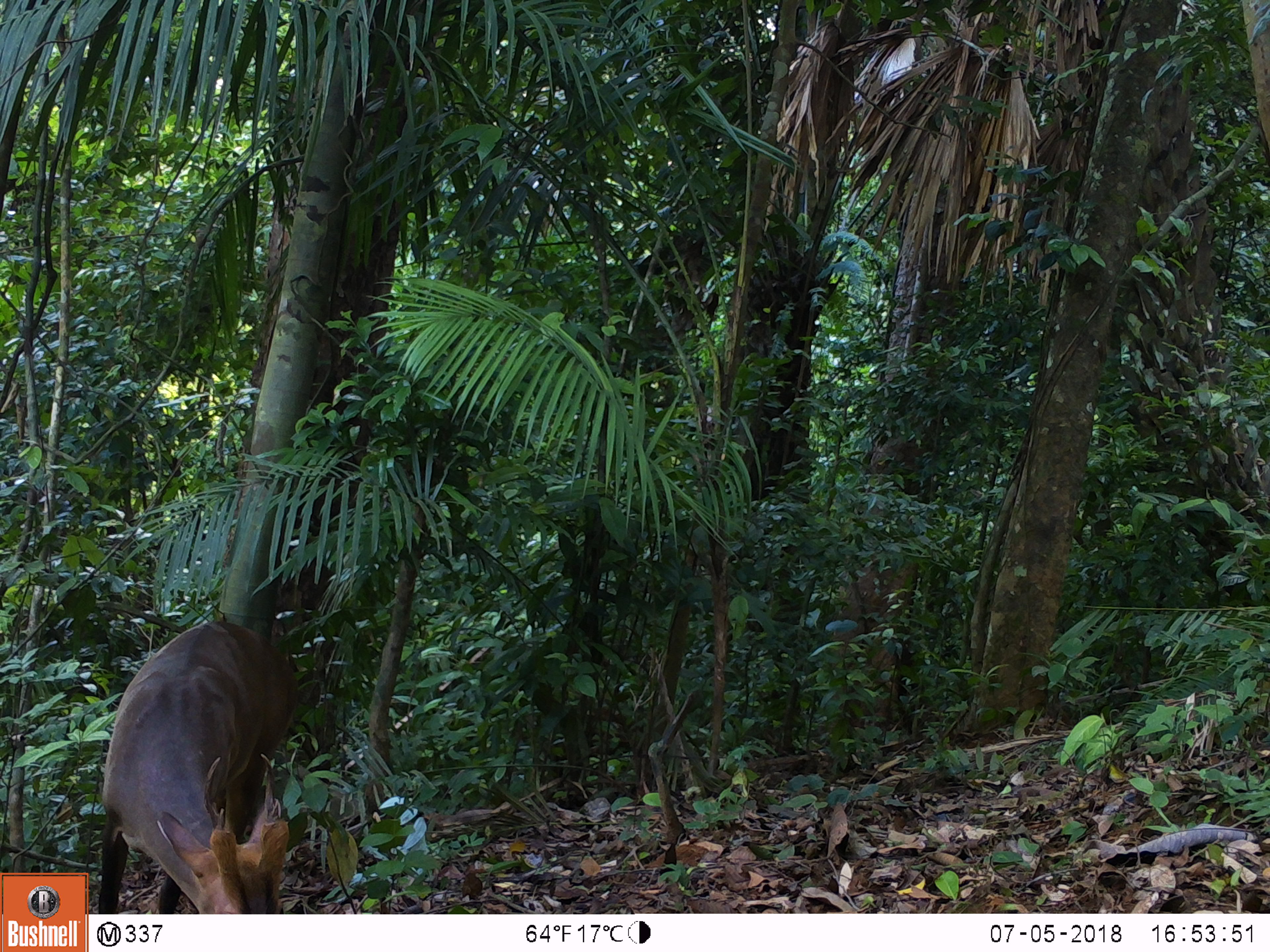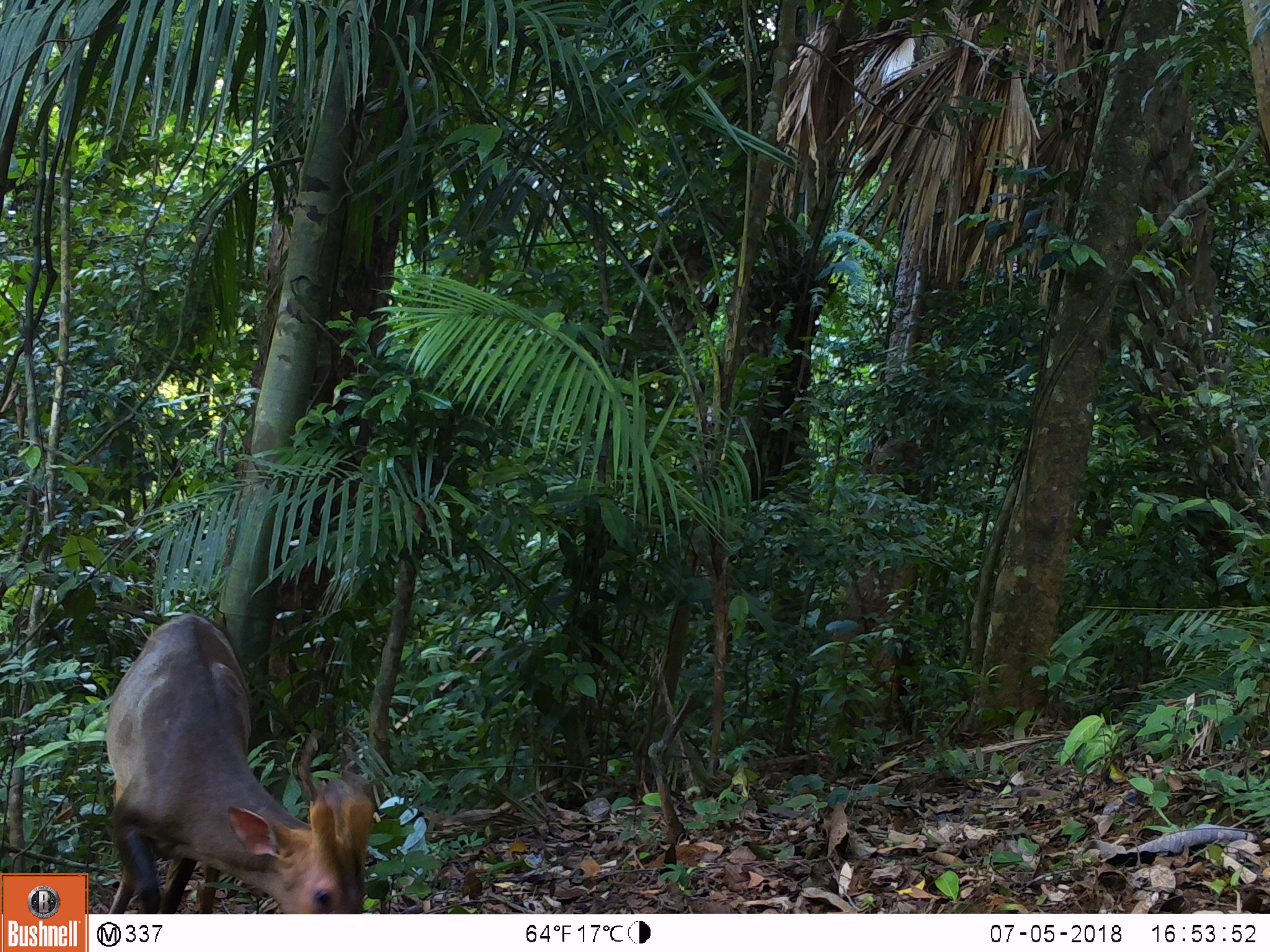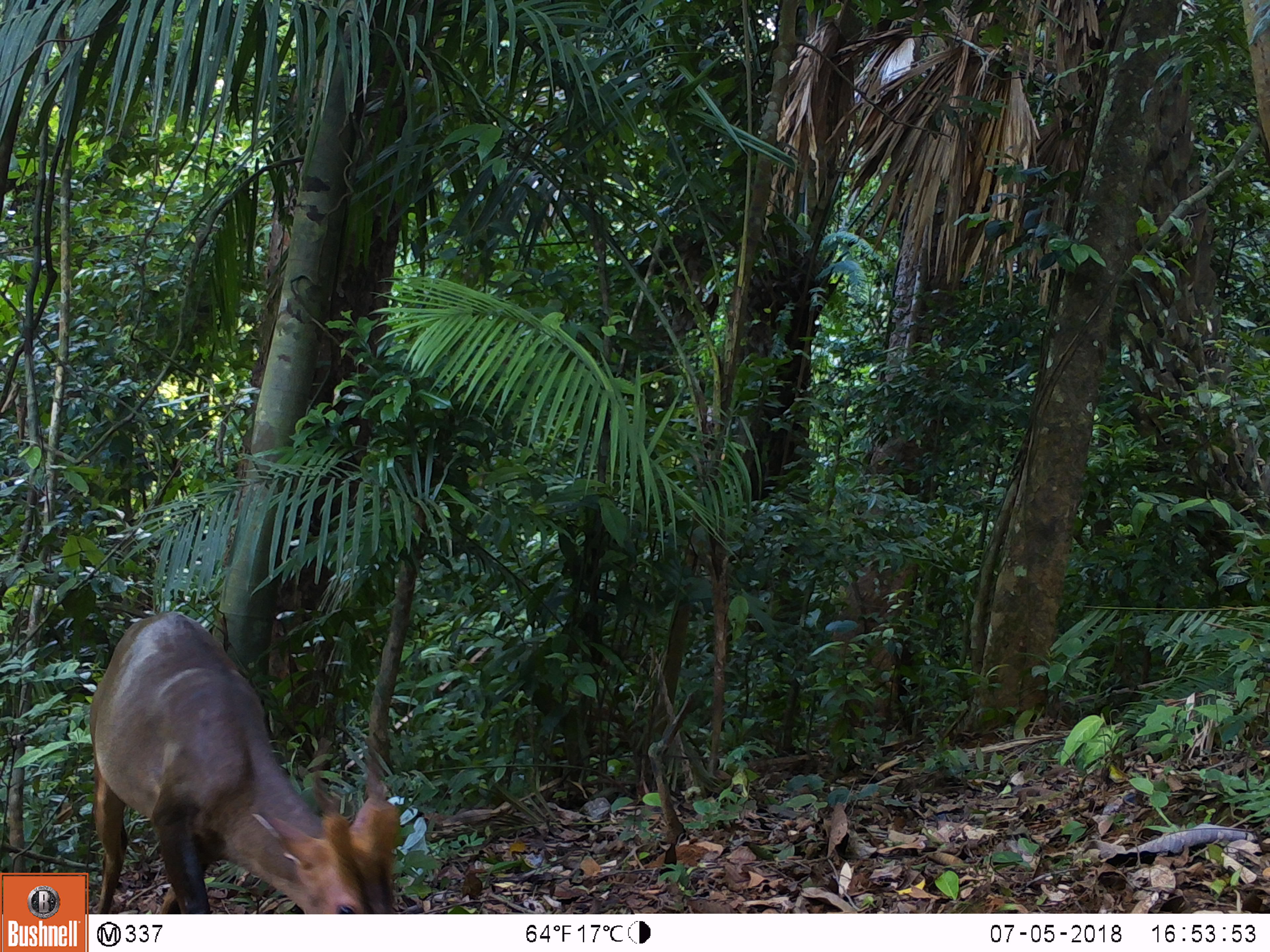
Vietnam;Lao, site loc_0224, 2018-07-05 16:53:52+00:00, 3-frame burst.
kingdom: Animalia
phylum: Chordata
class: Mammalia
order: Artiodactyla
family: Cervidae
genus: Muntiacus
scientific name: Muntiacus vuquangensis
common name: large-antlered muntjac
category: large antlered muntjac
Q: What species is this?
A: Large antlered muntjac (large-antlered muntjac) (Muntiacus vuquangensis).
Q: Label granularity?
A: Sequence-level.